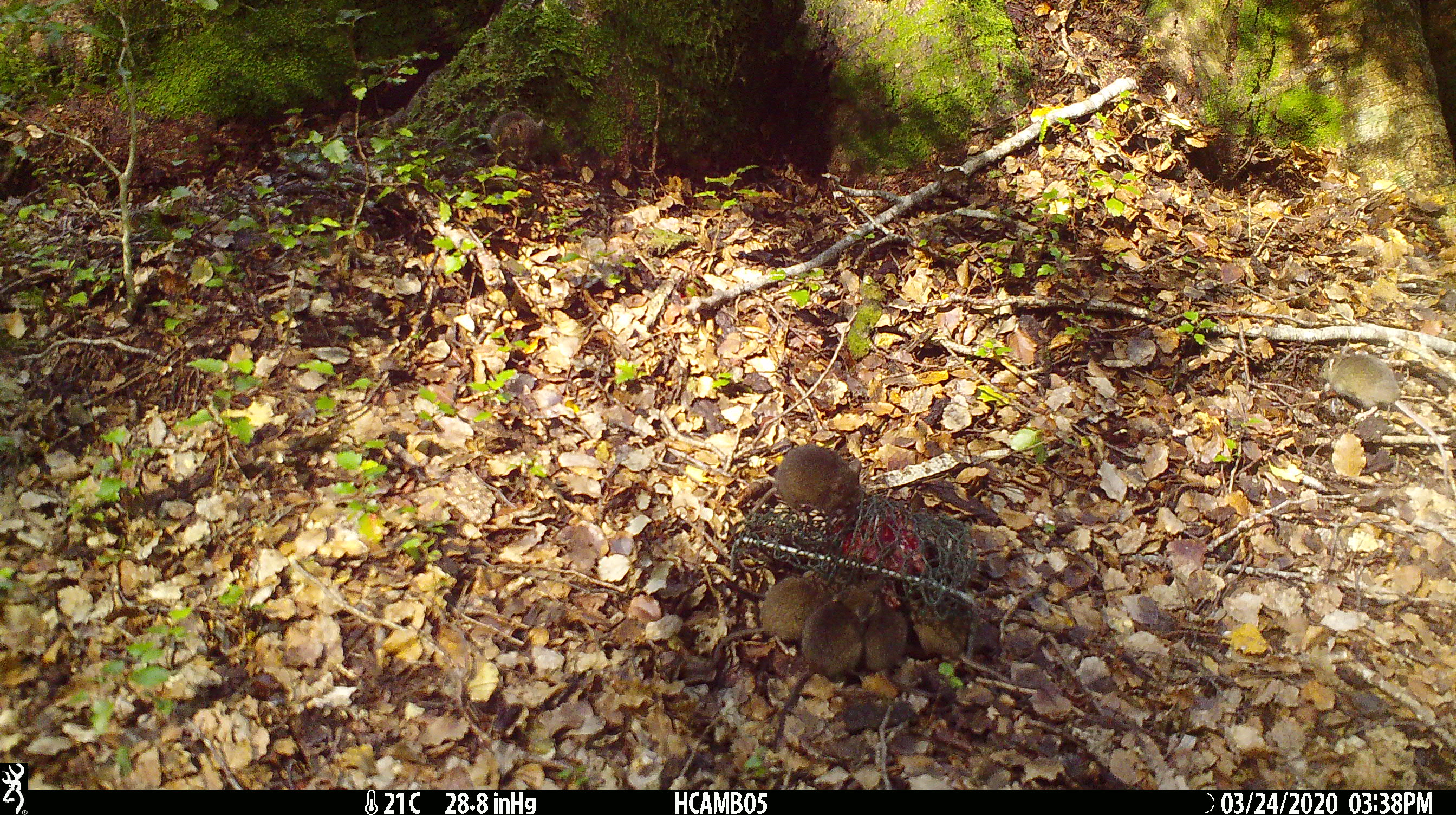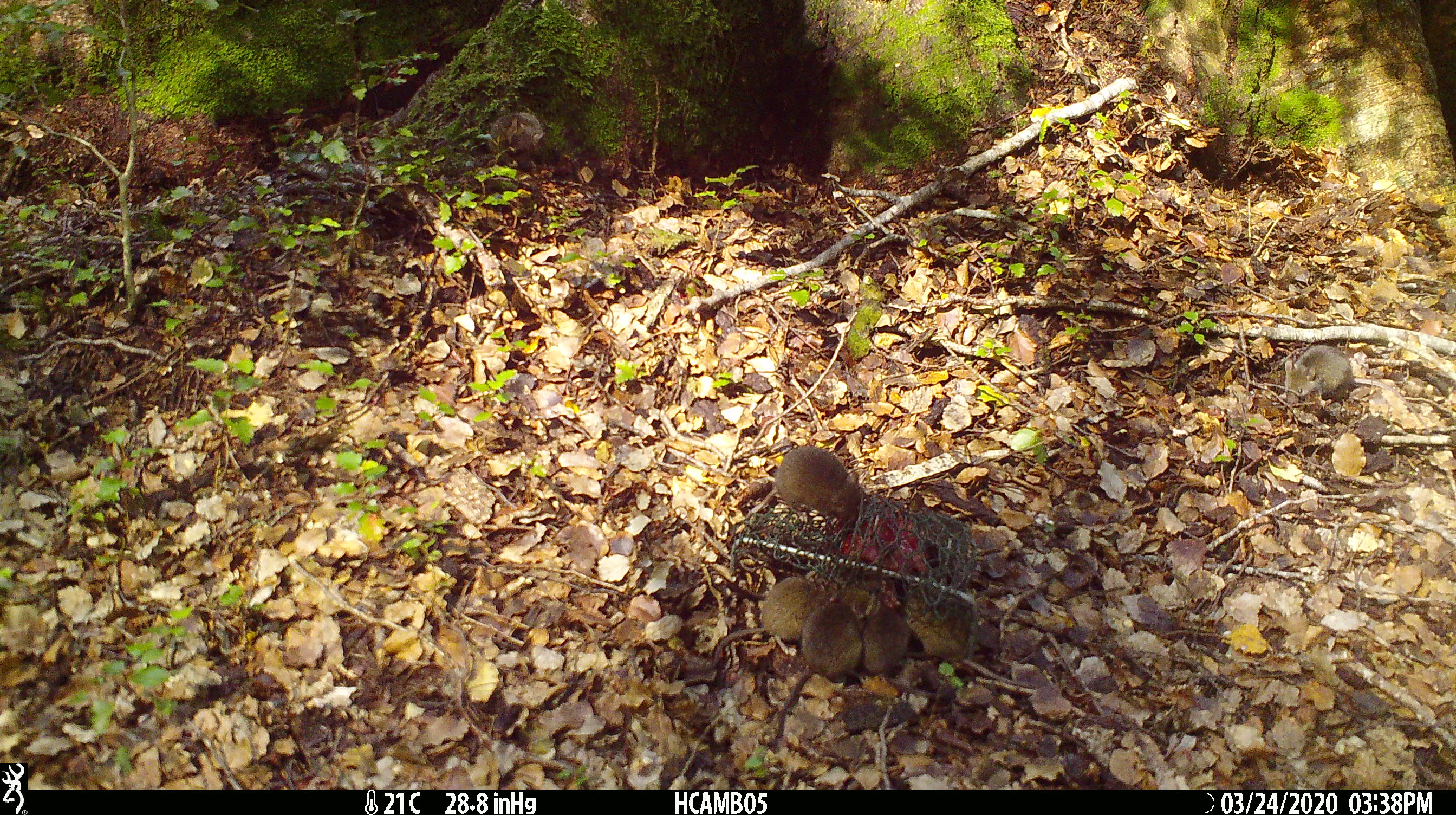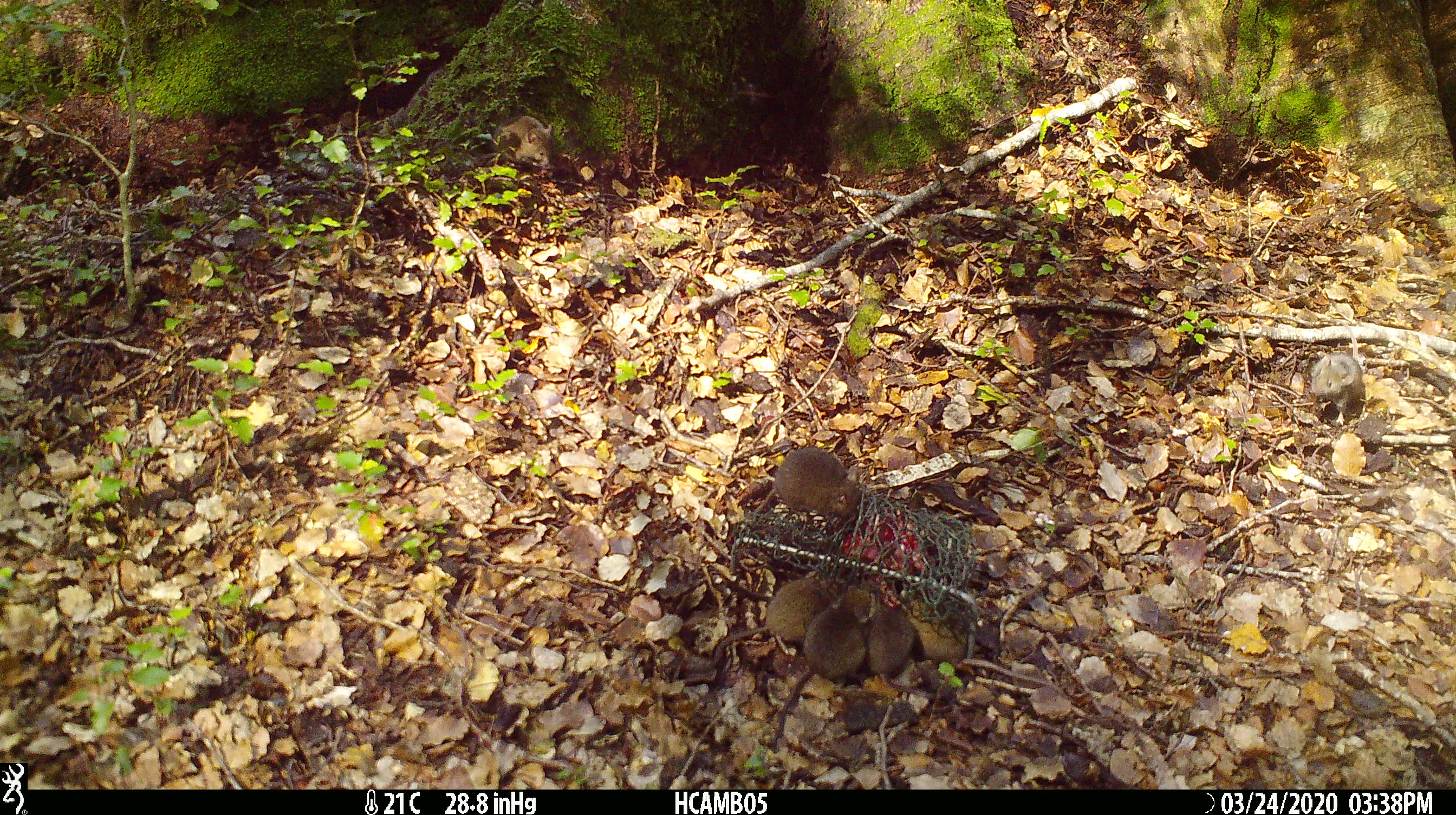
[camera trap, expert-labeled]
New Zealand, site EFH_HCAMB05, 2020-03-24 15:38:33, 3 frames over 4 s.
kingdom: Animalia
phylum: Chordata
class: Mammalia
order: Rodentia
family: Muridae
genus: Mus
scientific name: Mus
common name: mouse